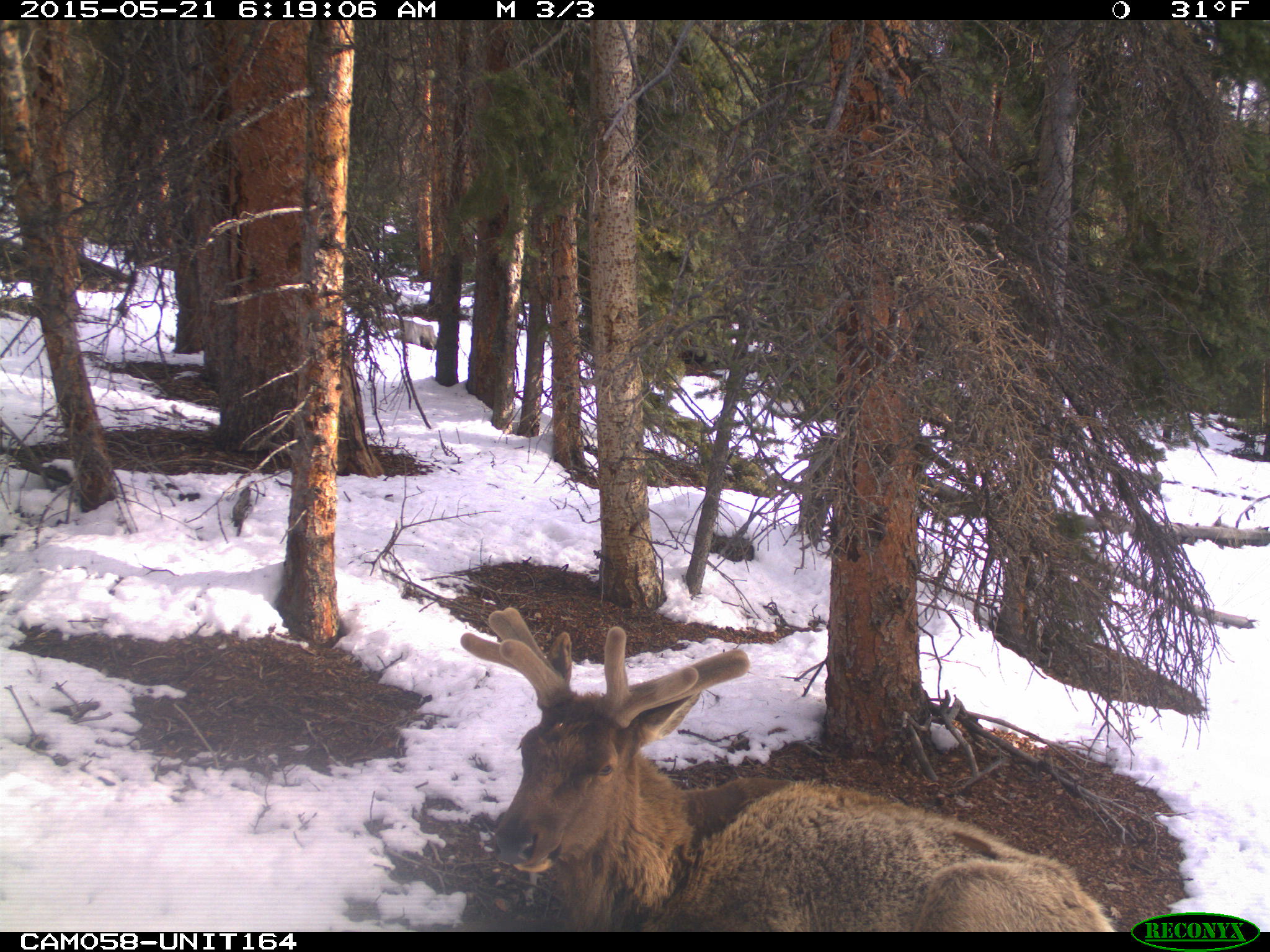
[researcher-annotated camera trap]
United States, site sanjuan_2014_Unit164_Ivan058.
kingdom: Animalia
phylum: Chordata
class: Mammalia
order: Artiodactyla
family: Cervidae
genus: Cervus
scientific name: Cervus elaphus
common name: red deer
Cervus elaphus (red deer).